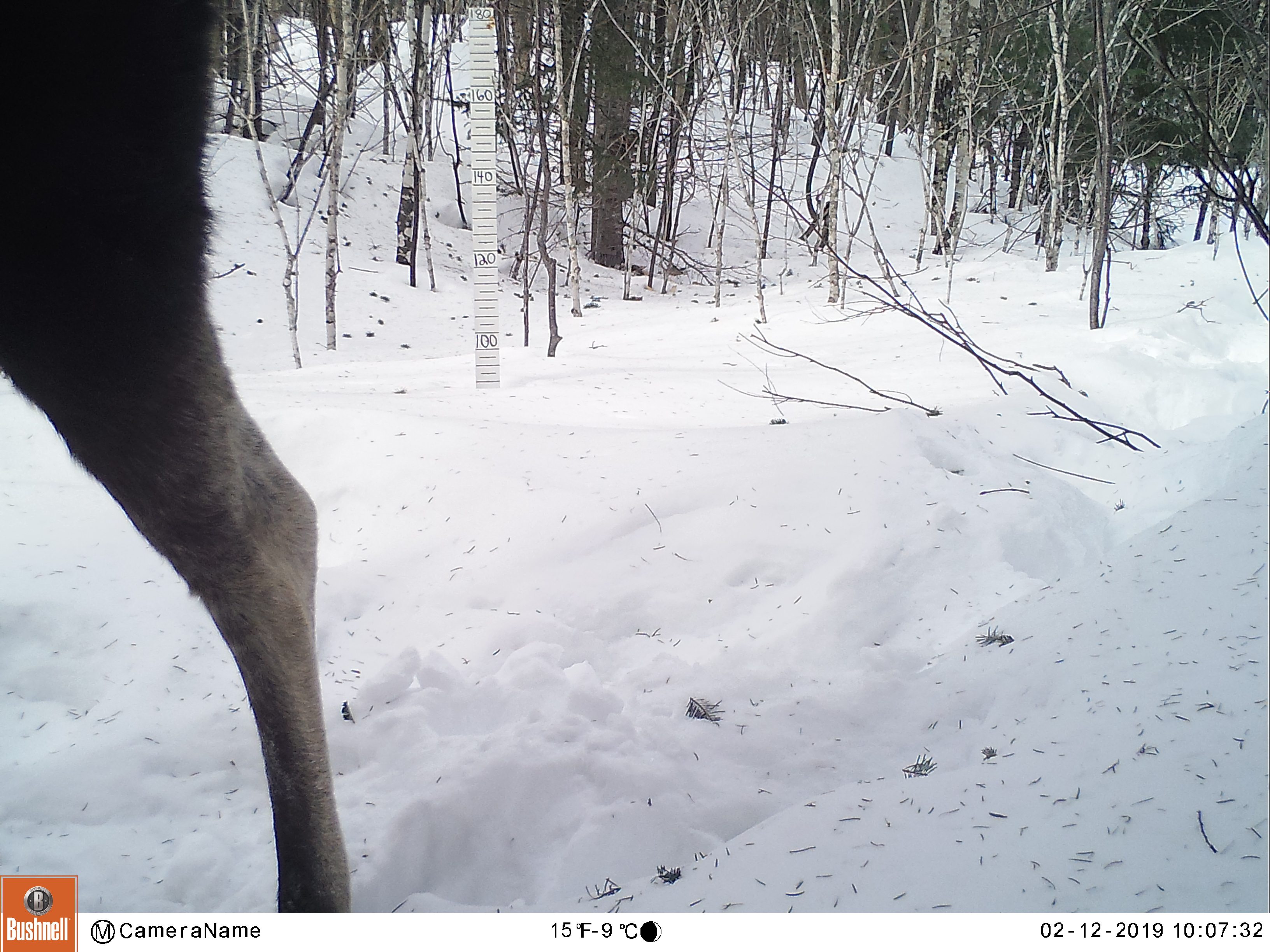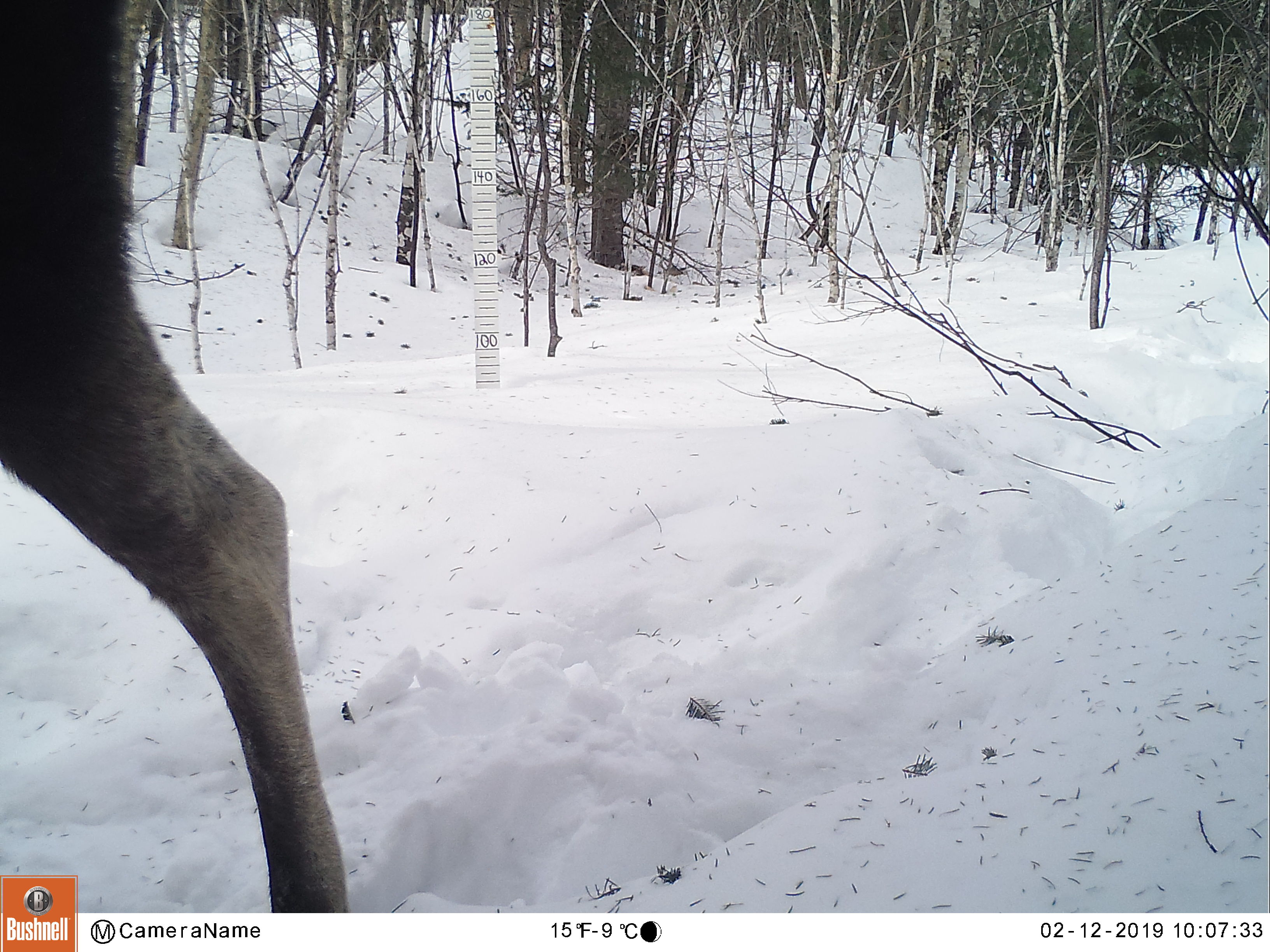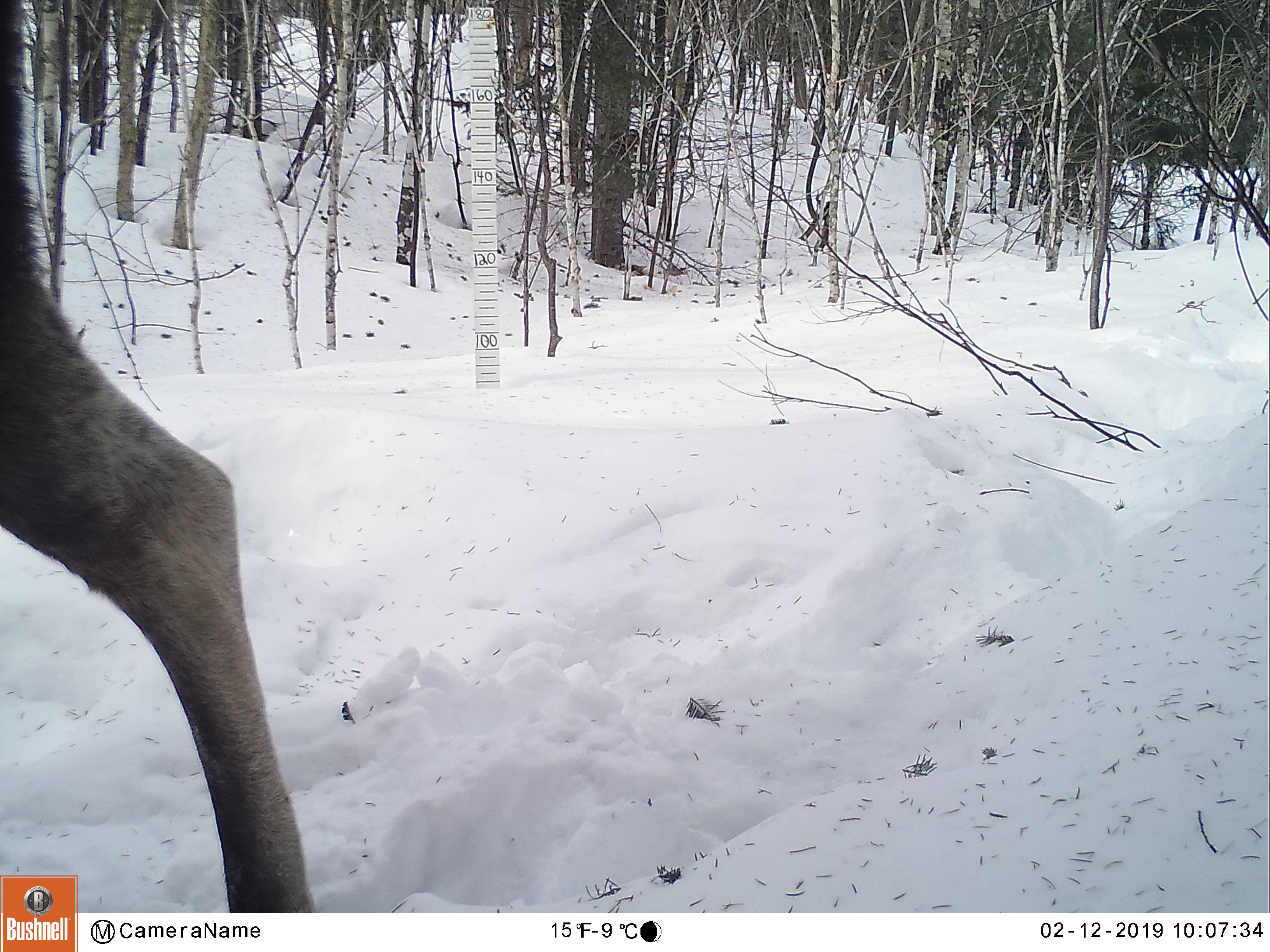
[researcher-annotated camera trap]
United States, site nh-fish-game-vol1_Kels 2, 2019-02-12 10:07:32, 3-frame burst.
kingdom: Animalia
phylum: Chordata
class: Mammalia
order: Artiodactyla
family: Cervidae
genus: Alces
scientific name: Alces alces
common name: moose